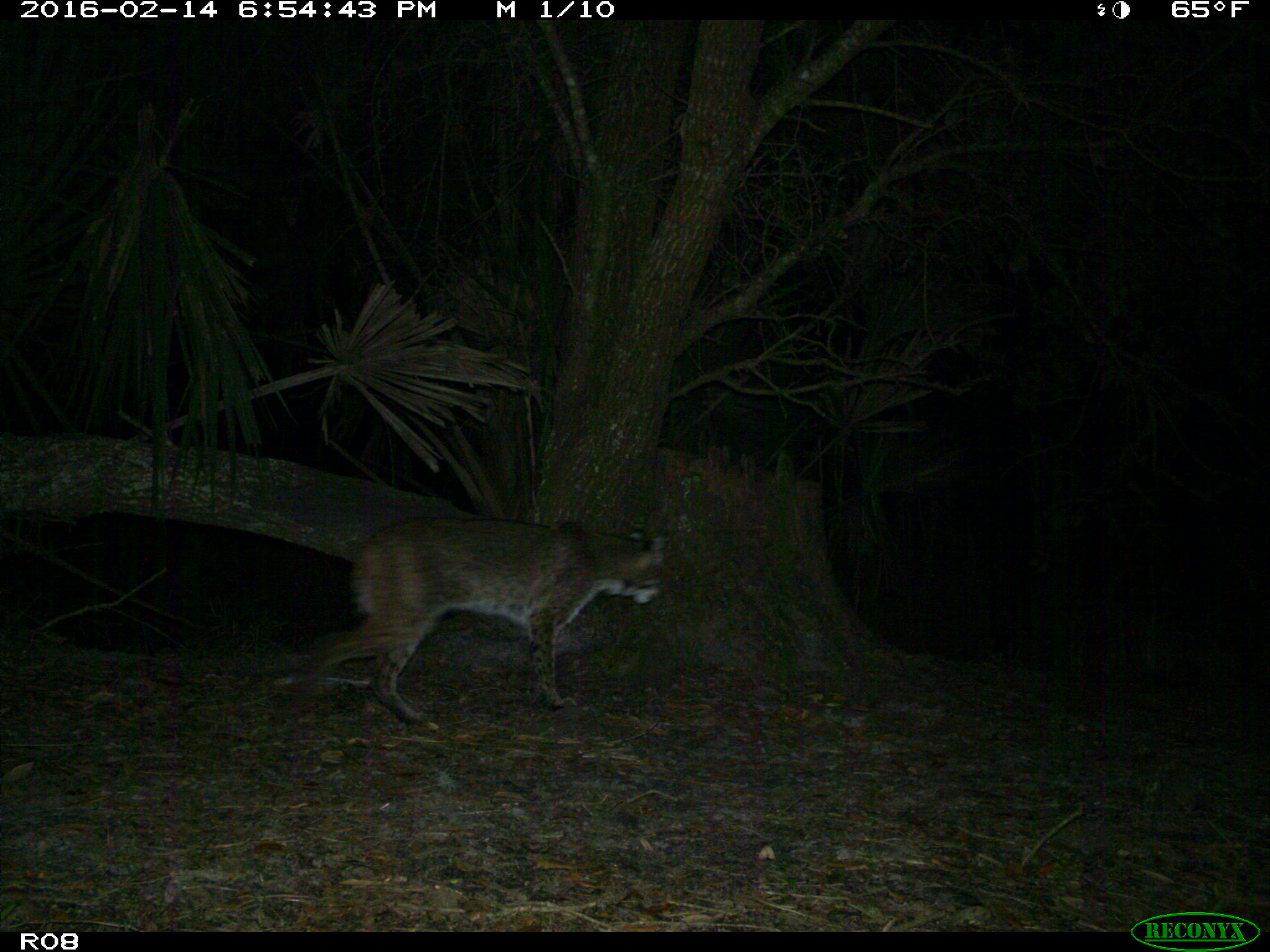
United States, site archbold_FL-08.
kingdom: Animalia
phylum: Chordata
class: Mammalia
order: Carnivora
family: Felidae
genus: Lynx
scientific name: Lynx rufus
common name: bobcat